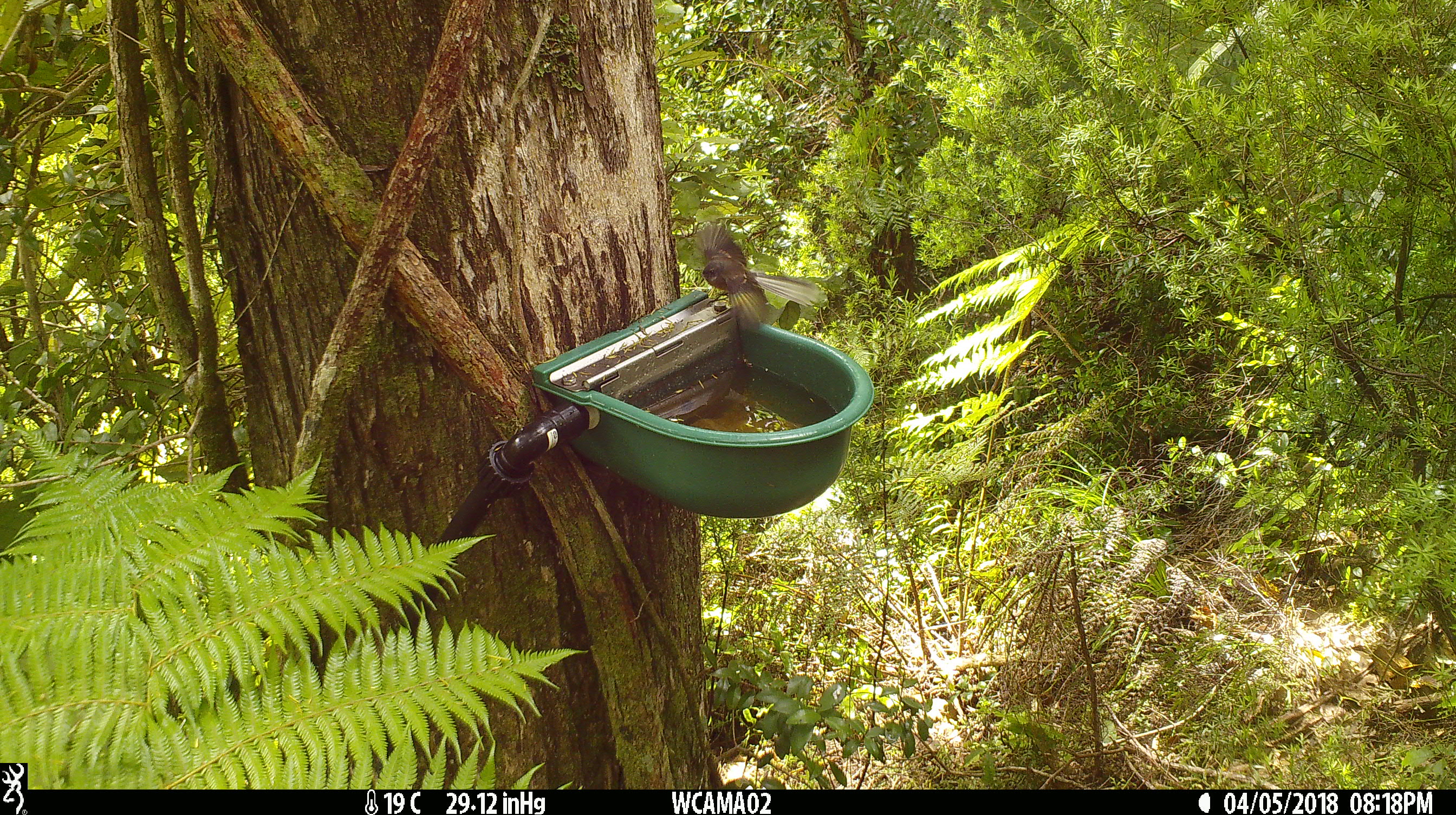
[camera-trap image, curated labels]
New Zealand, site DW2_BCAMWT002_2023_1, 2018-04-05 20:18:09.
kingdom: Animalia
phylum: Chordata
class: Aves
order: Passeriformes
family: Rhipiduridae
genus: Rhipidura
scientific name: Rhipidura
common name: fantails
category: fantail